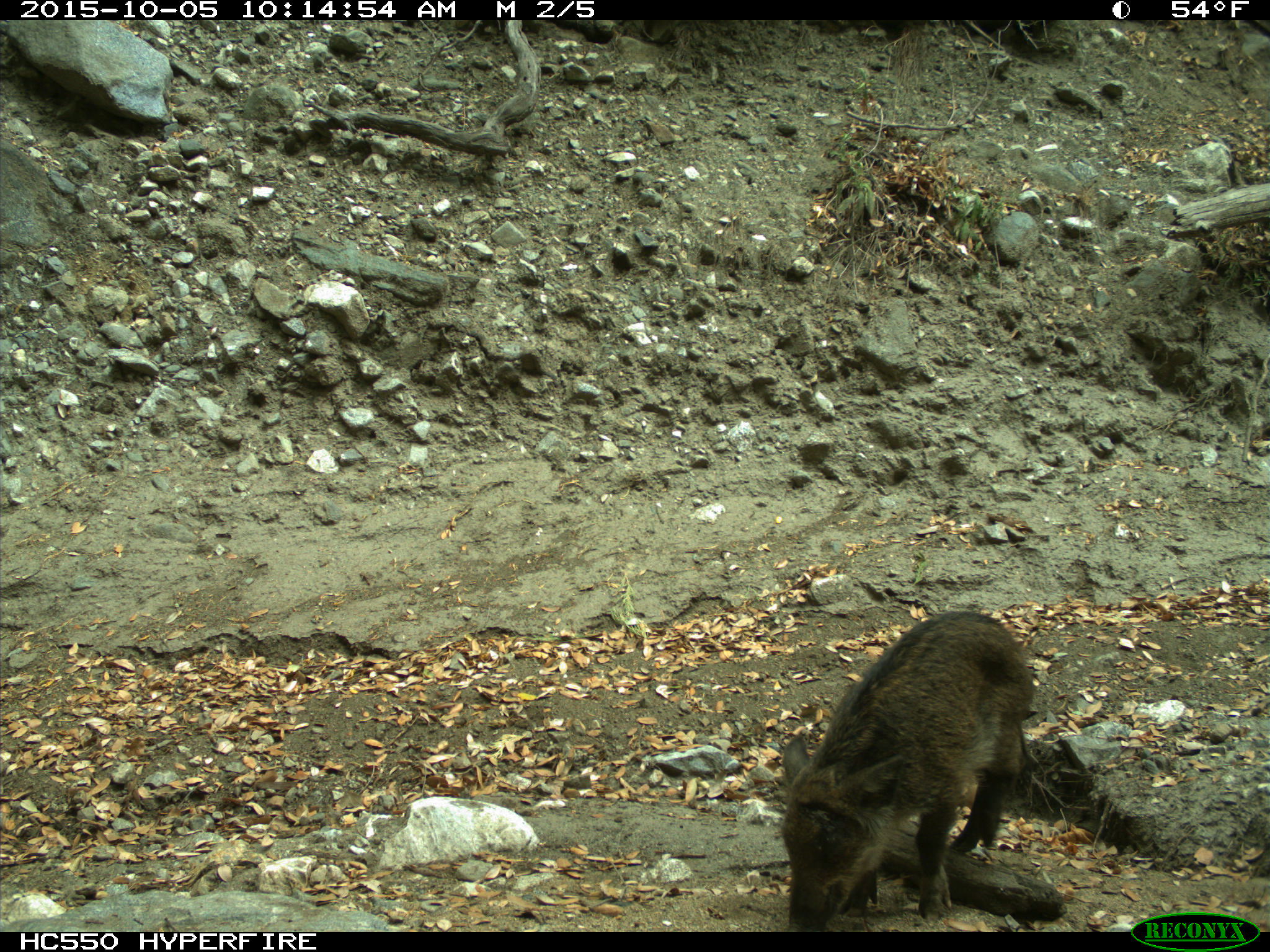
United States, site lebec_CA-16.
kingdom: Animalia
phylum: Chordata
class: Mammalia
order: Artiodactyla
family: Suidae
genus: Sus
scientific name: Sus scrofa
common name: wild boar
Sus scrofa (wild boar).